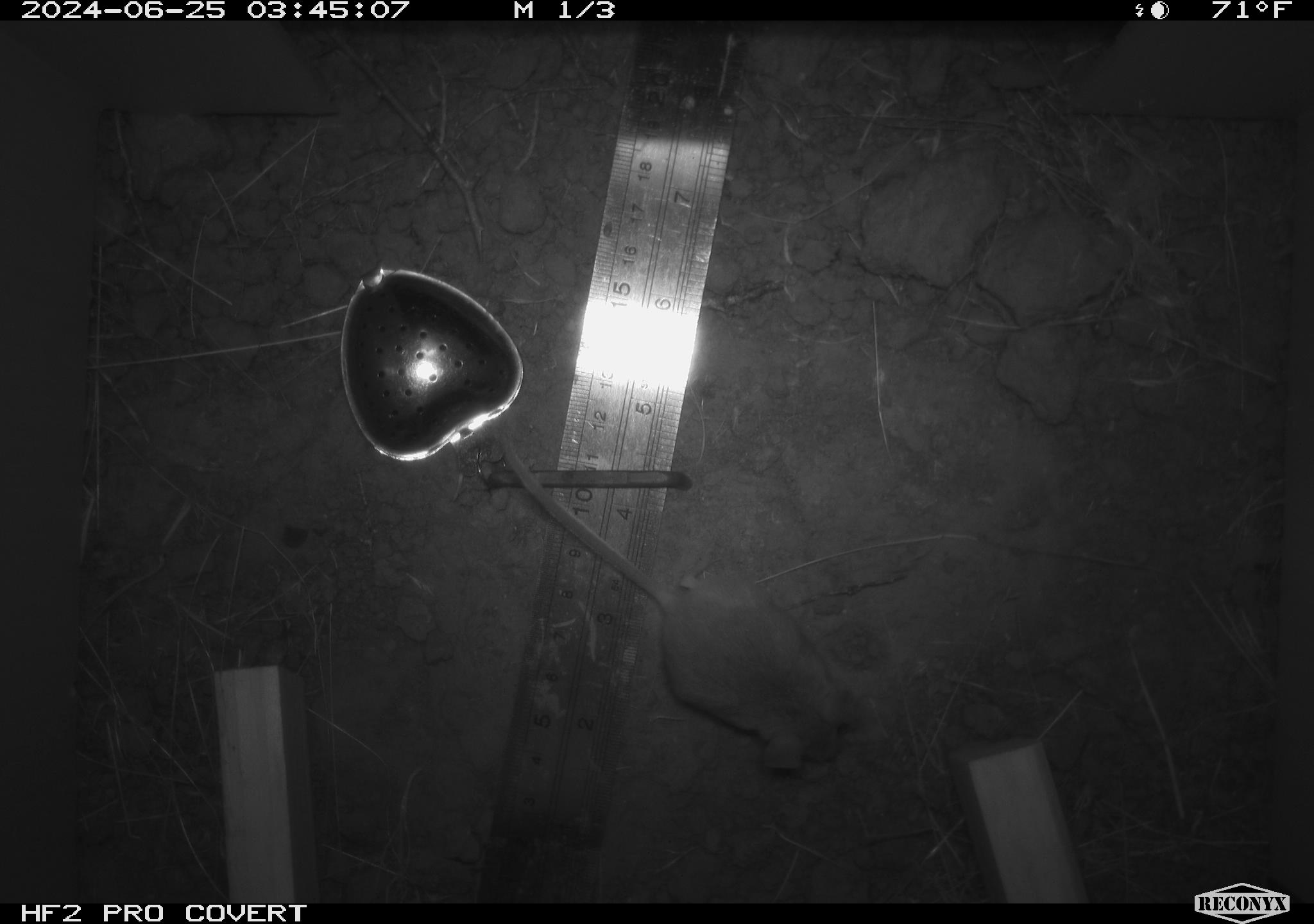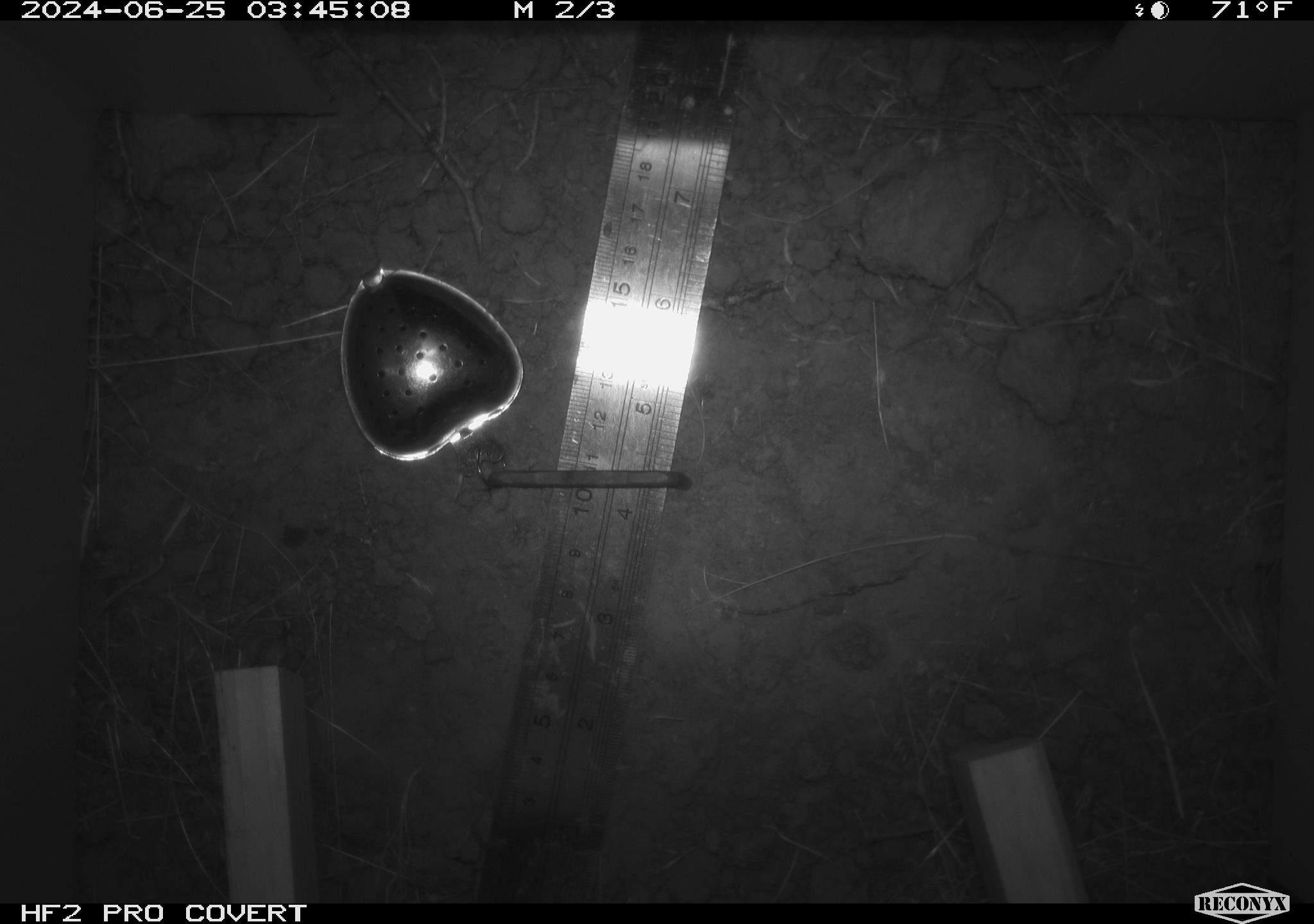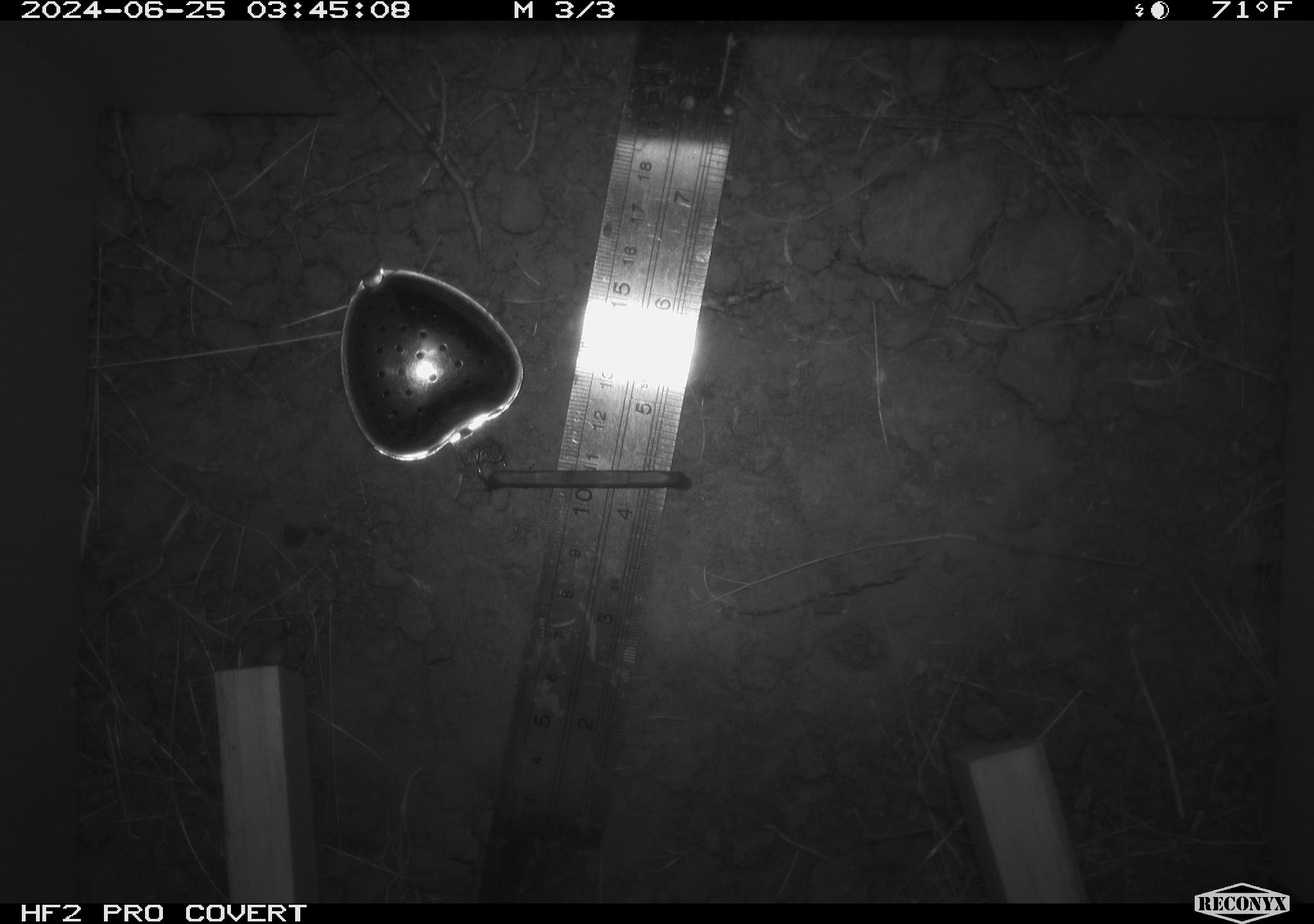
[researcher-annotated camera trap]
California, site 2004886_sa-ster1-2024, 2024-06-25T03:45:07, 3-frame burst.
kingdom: Animalia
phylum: Chordata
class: Mammalia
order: Rodentia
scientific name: Rodentia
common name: mouse species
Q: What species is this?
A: Mouse species (Rodentia).